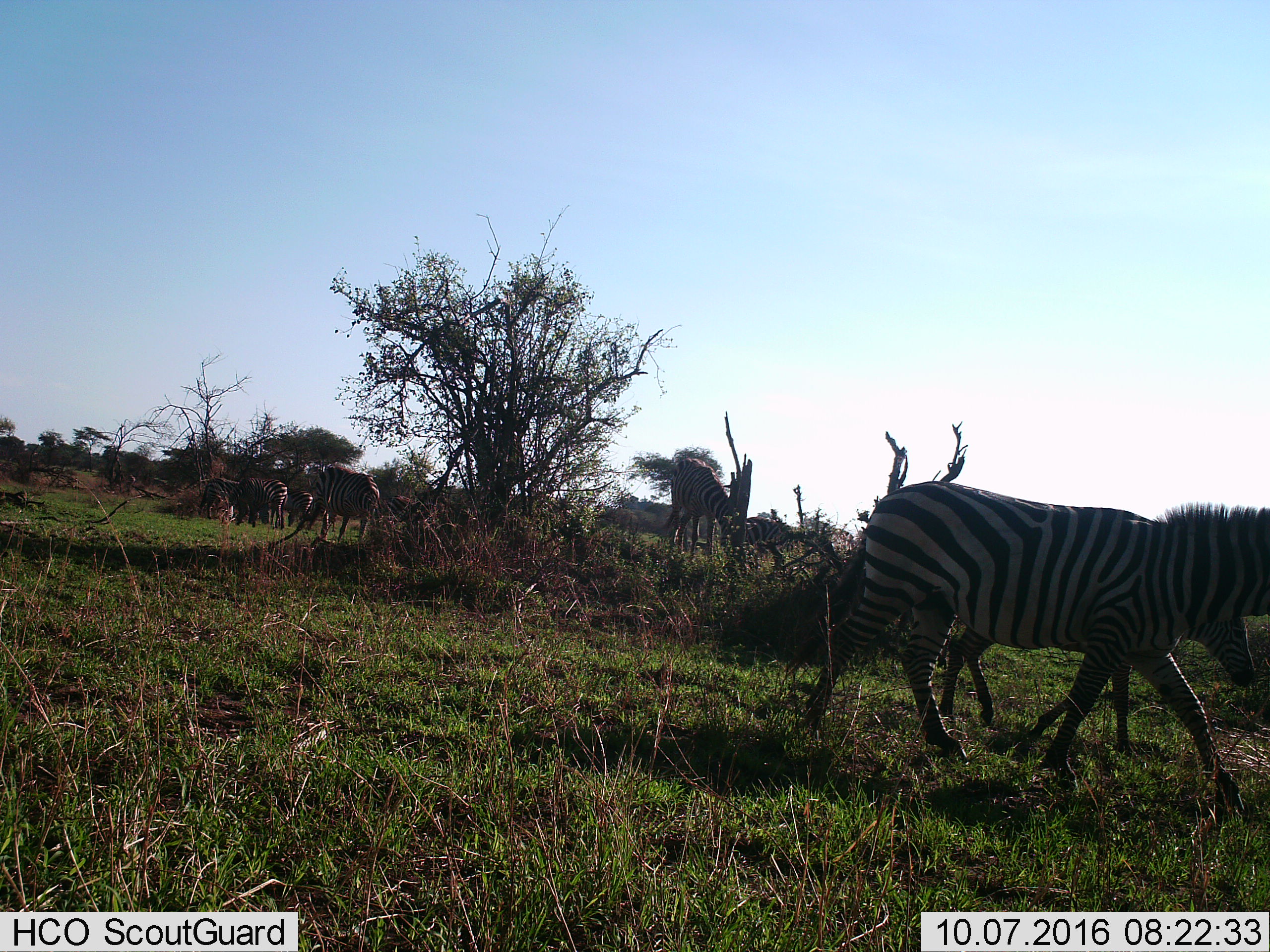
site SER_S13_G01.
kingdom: Animalia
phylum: Chordata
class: Mammalia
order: Perissodactyla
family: Equidae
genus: Equus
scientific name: Equus quagga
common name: plains zebra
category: zebraplains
Zebraplains (plains zebra) (Equus quagga), count 8. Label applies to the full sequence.